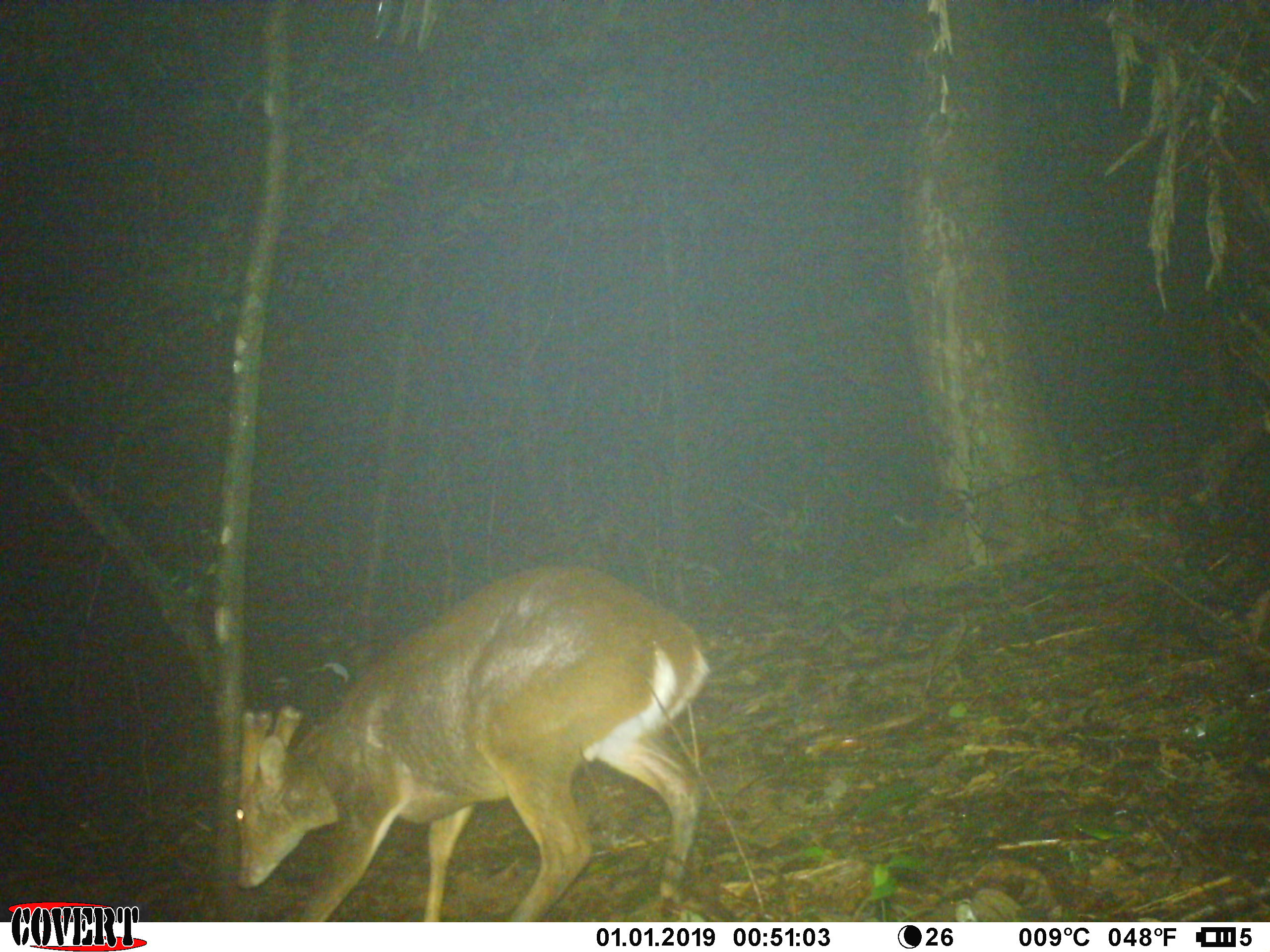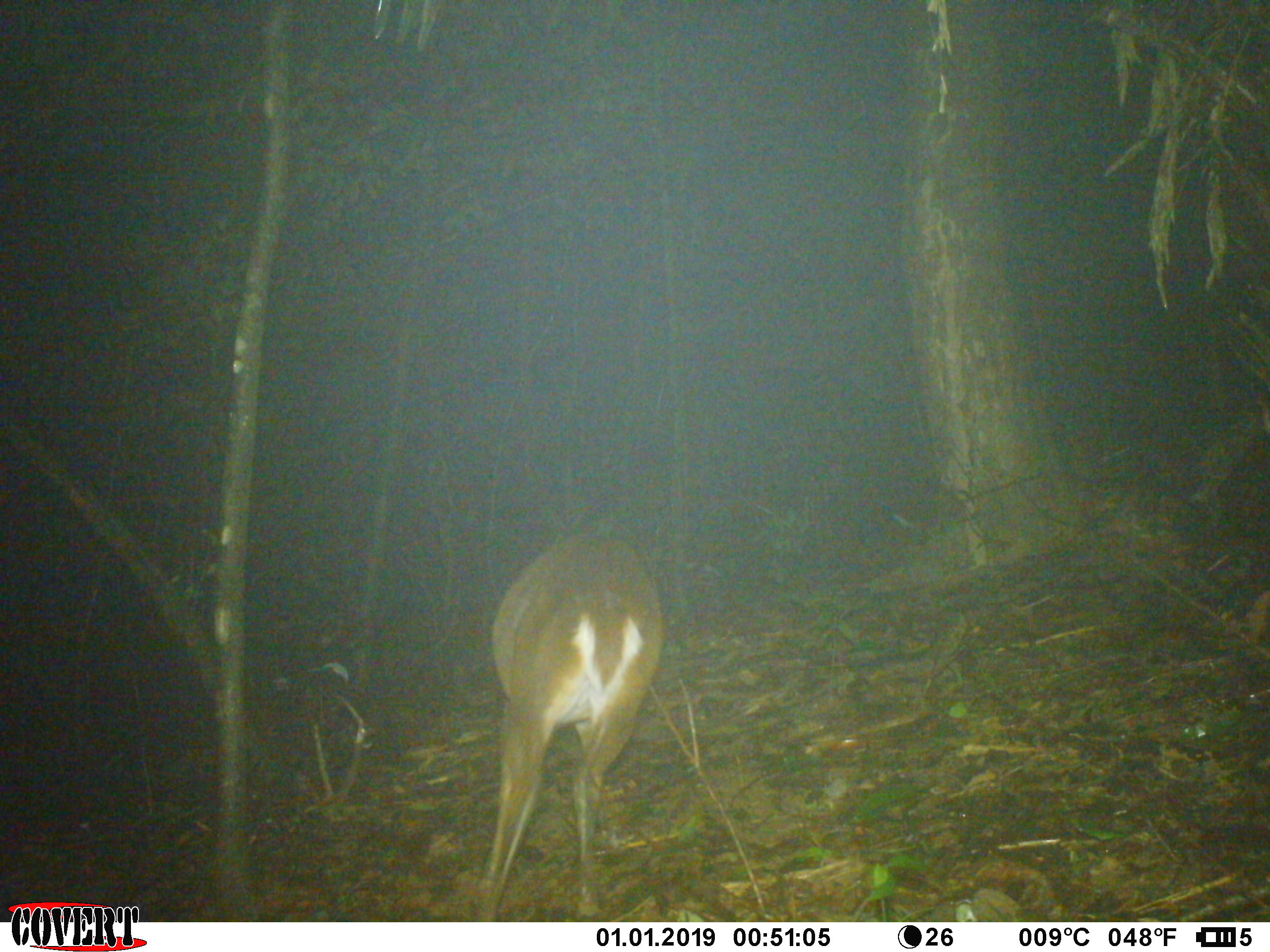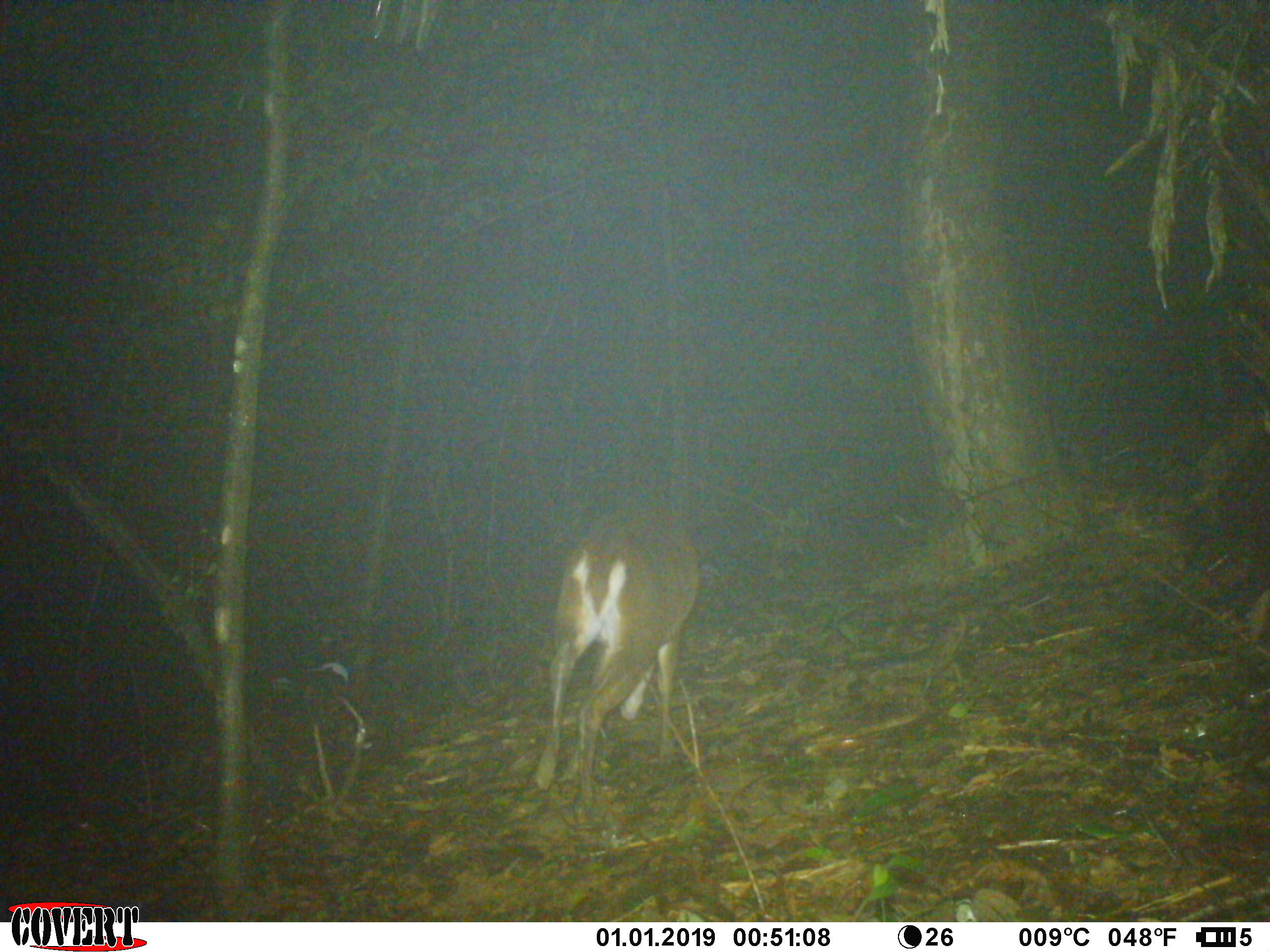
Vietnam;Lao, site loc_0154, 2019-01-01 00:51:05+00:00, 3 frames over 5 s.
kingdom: Animalia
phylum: Chordata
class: Mammalia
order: Artiodactyla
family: Cervidae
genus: Muntiacus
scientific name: Muntiacus vuquangensis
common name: large-antlered muntjac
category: large antlered muntjac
Large antlered muntjac (large-antlered muntjac) (Muntiacus vuquangensis). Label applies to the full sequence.